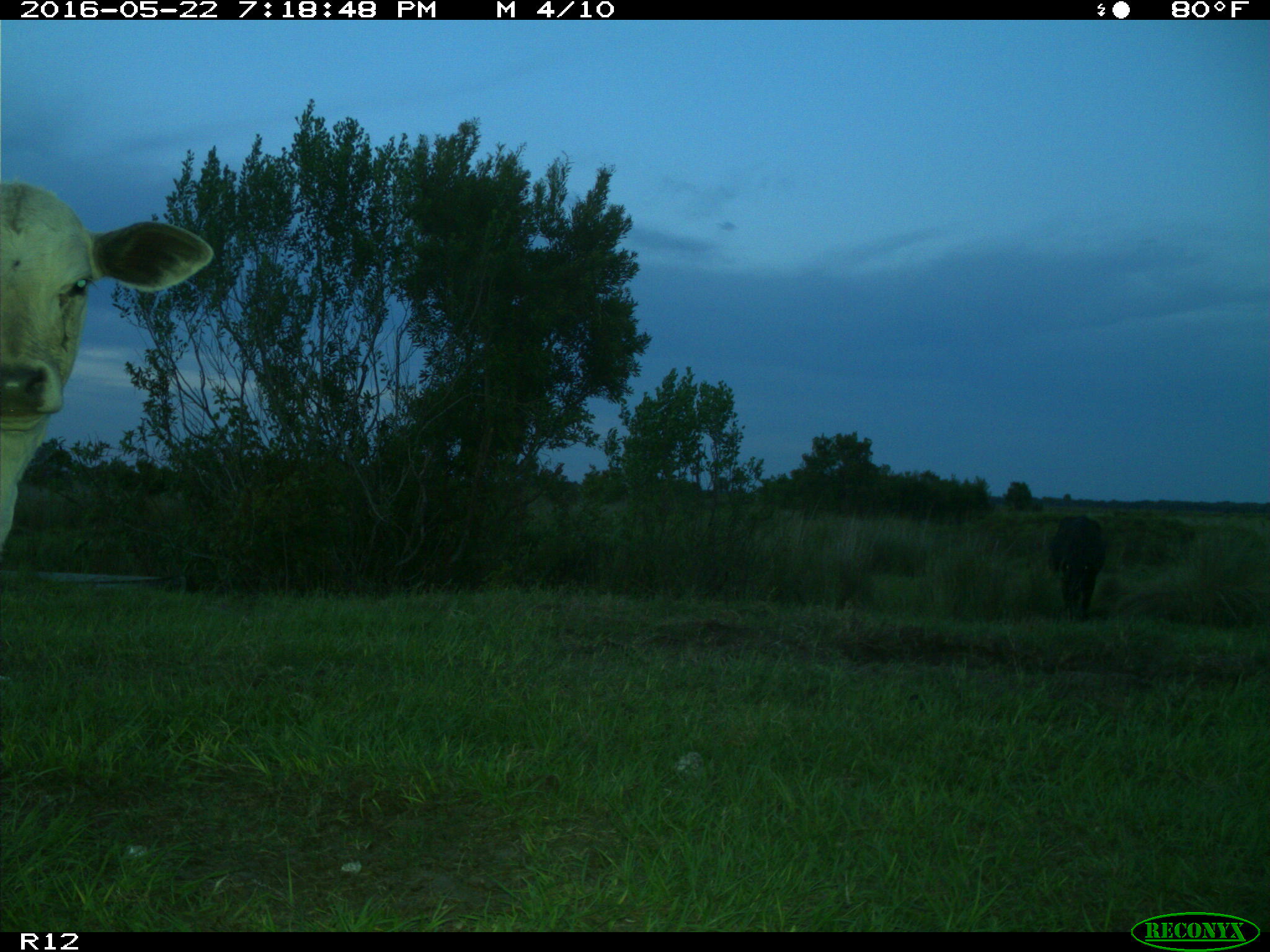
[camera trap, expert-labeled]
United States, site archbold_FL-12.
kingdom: Animalia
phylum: Chordata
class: Mammalia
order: Artiodactyla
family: Bovidae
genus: Bos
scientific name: Bos taurus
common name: domestic cow